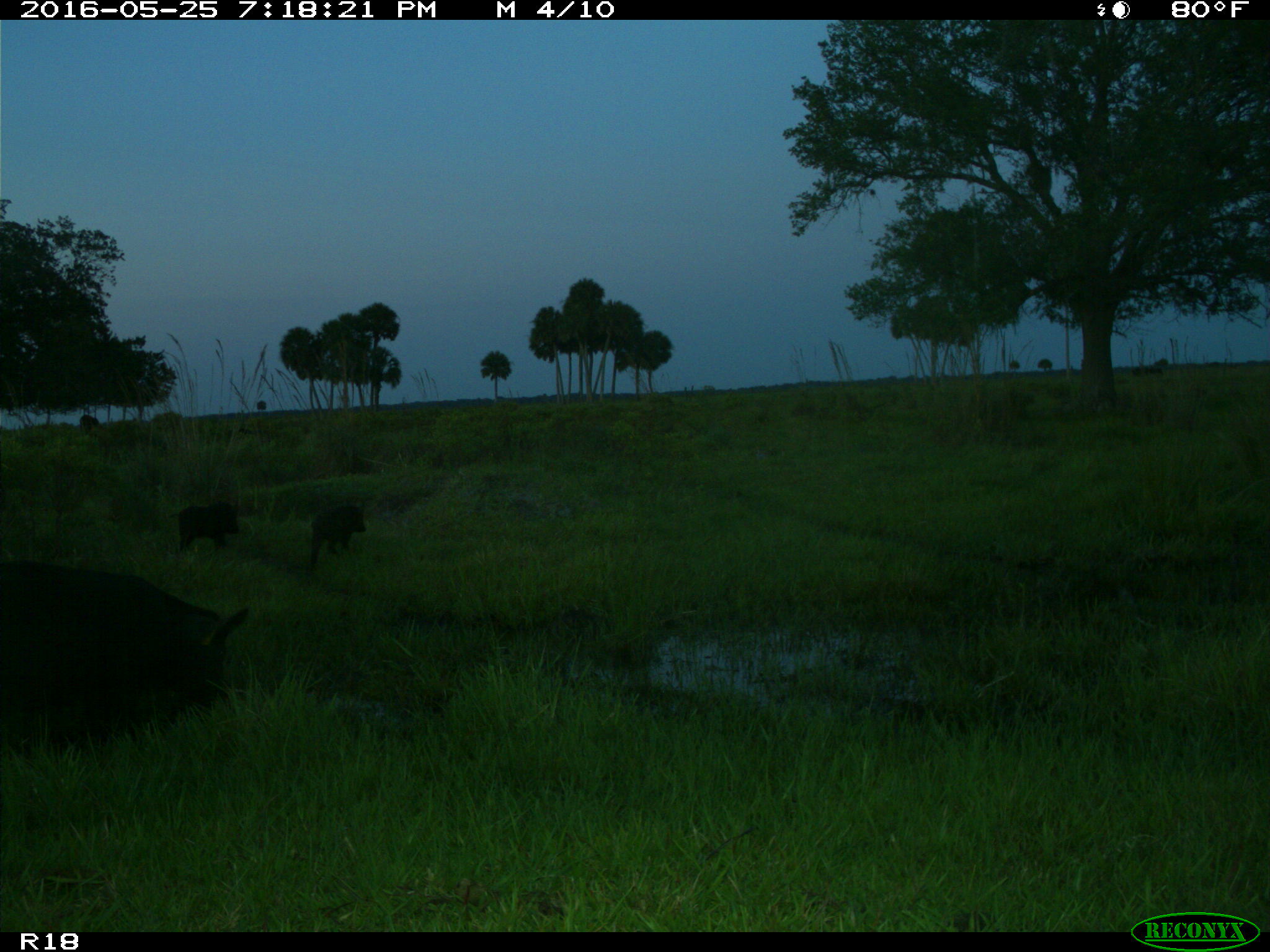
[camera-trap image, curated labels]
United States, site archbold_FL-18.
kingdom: Animalia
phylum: Chordata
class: Mammalia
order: Artiodactyla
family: Suidae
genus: Sus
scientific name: Sus scrofa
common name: wild boar